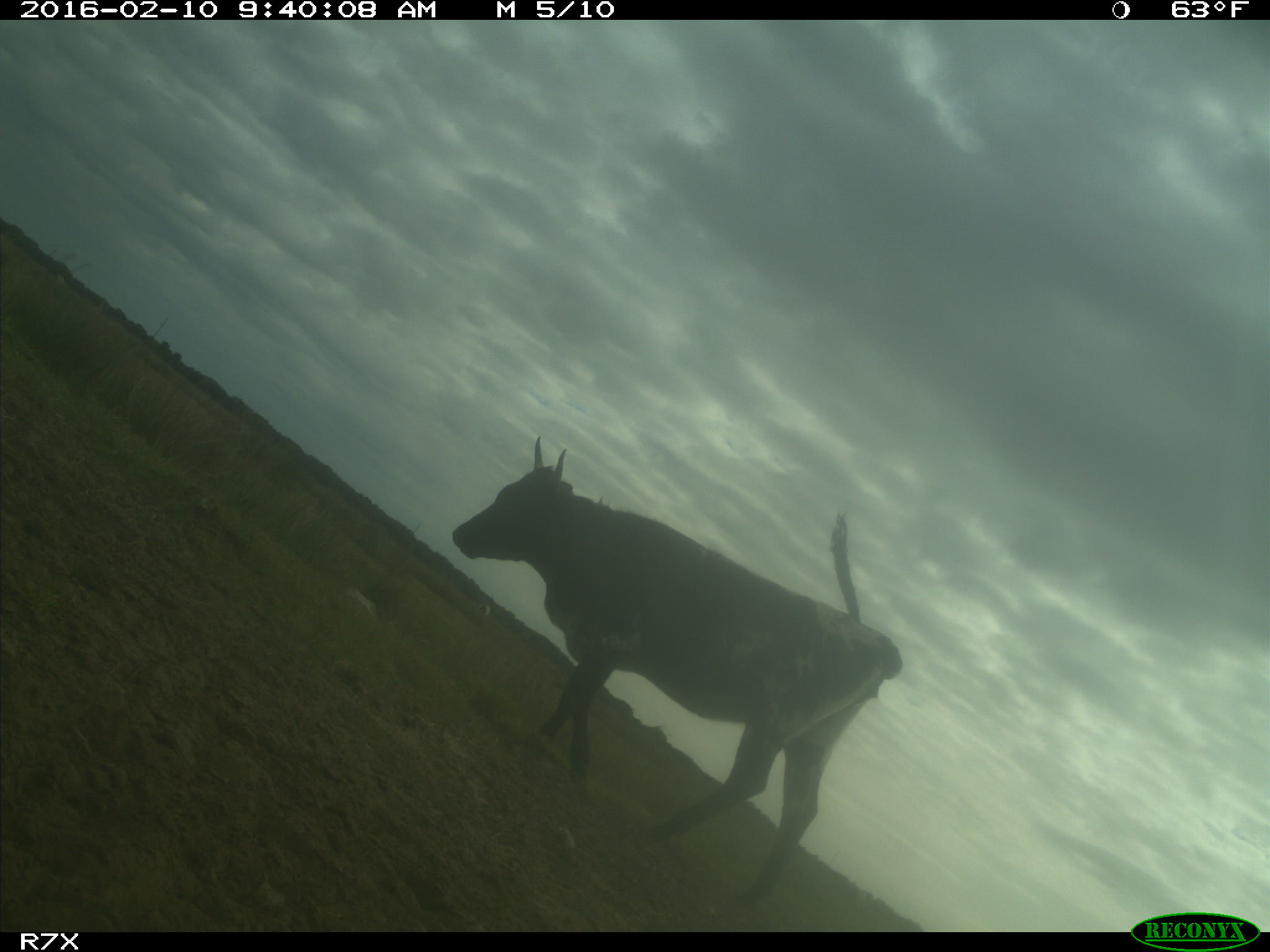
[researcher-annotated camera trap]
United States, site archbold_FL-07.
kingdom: Animalia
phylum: Chordata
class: Mammalia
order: Artiodactyla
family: Bovidae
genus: Bos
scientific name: Bos taurus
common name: domestic cow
Bos taurus (domestic cow).